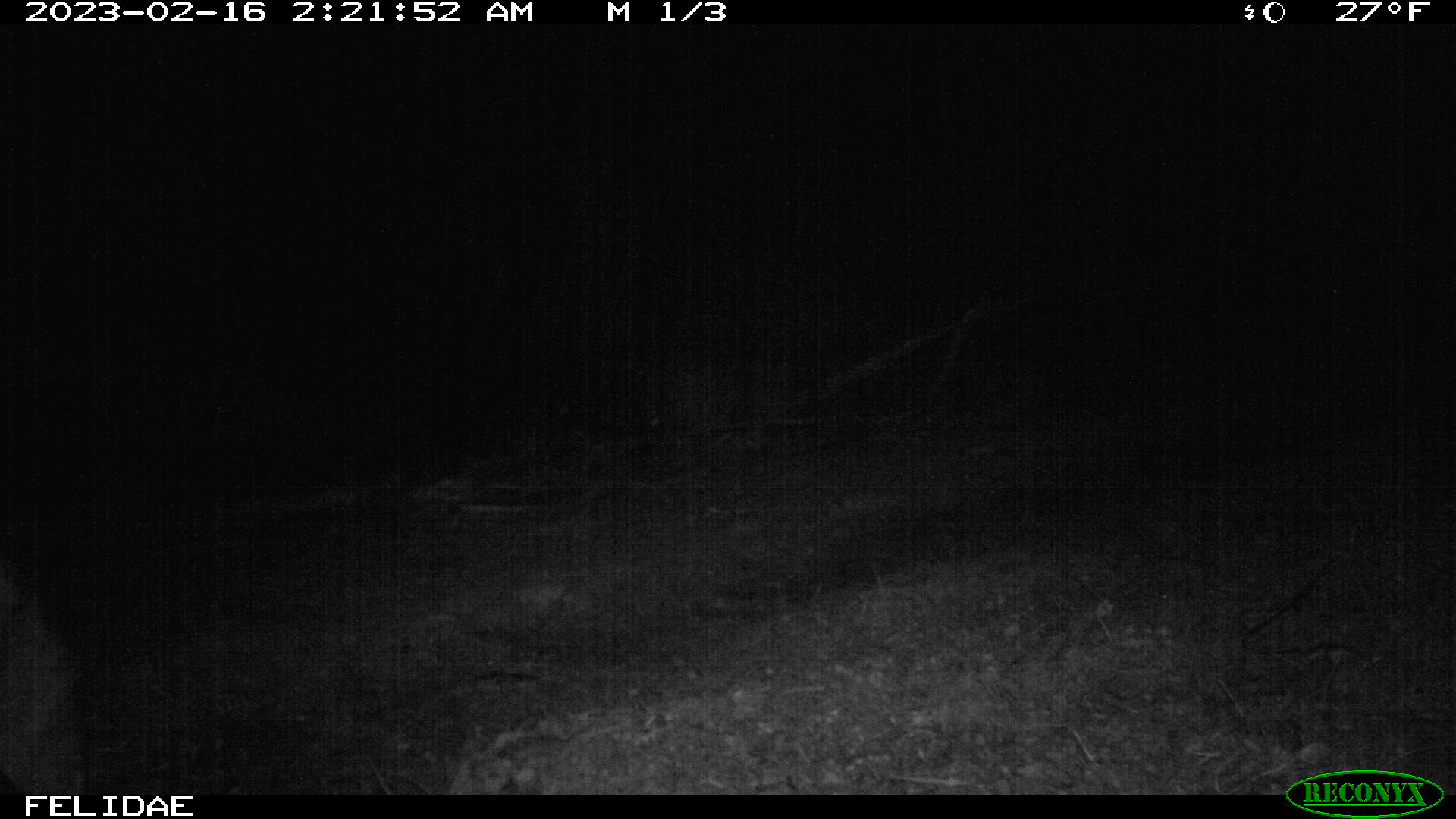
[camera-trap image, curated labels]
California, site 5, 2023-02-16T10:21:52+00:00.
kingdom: Animalia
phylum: Chordata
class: Mammalia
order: Carnivora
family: Canidae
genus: Canis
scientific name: Canis latrans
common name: coyote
Coyote (Canis latrans).